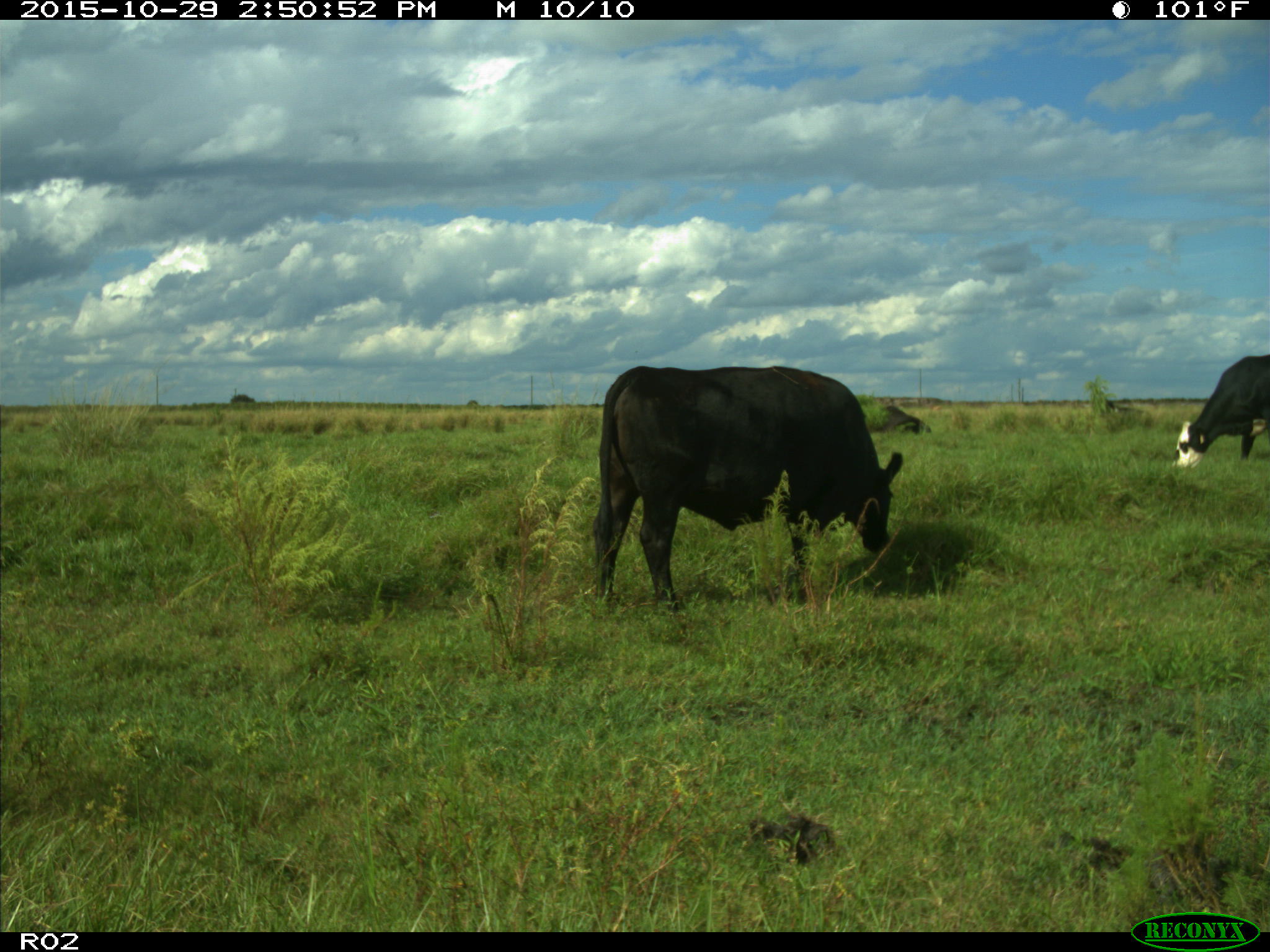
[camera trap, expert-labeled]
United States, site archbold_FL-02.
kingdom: Animalia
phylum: Chordata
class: Mammalia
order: Artiodactyla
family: Bovidae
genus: Bos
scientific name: Bos taurus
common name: domestic cow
Bos taurus (domestic cow).